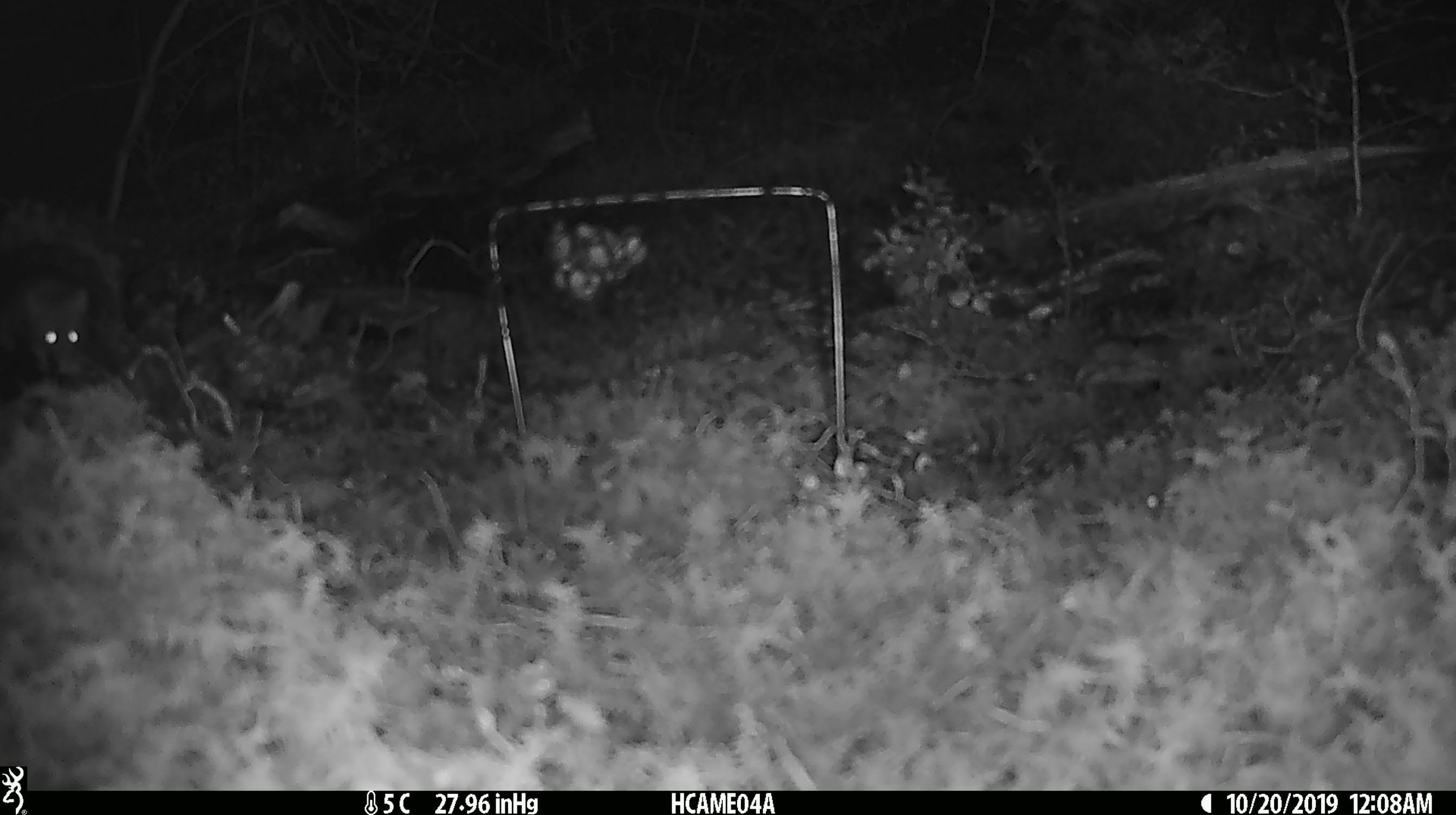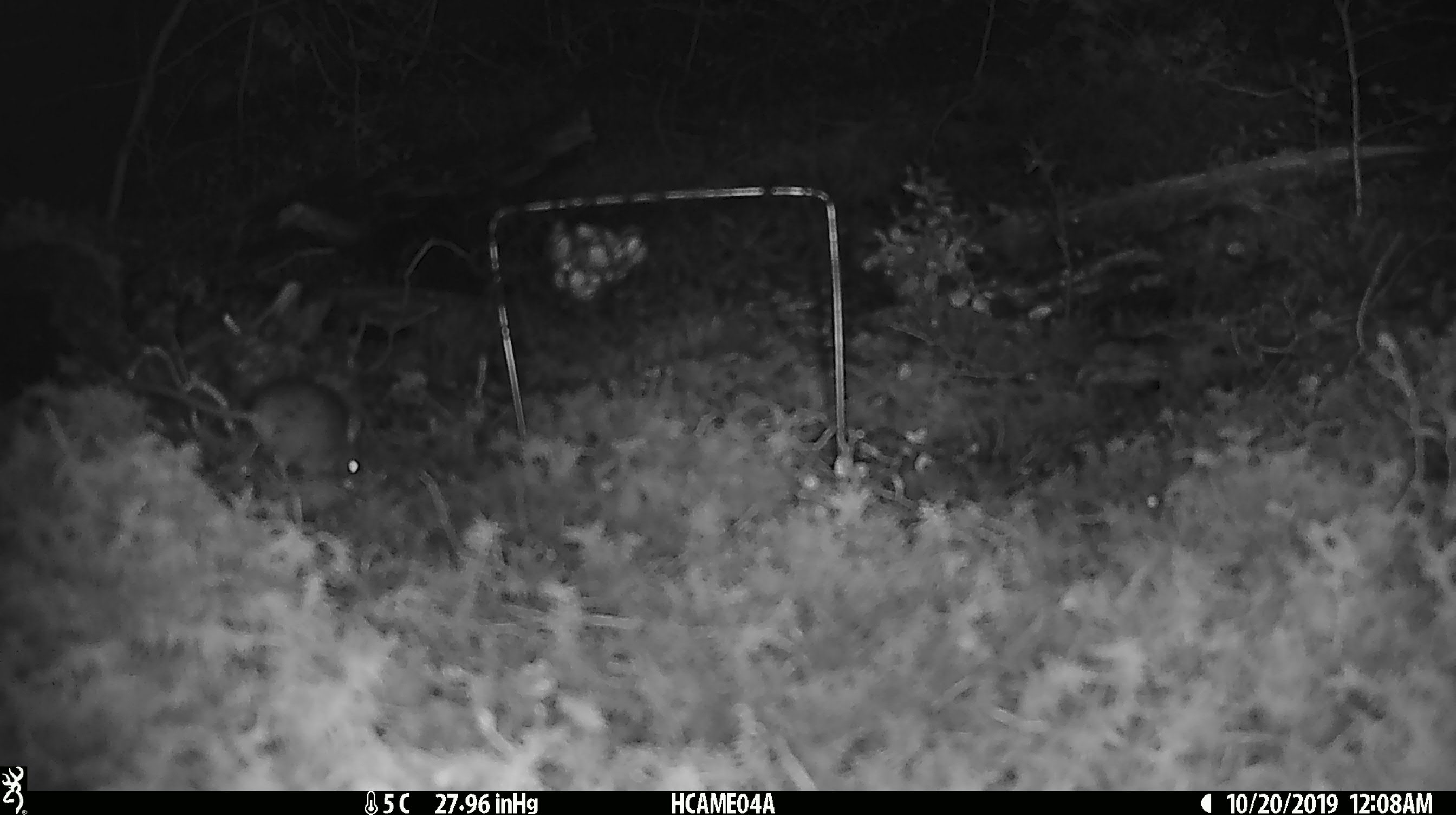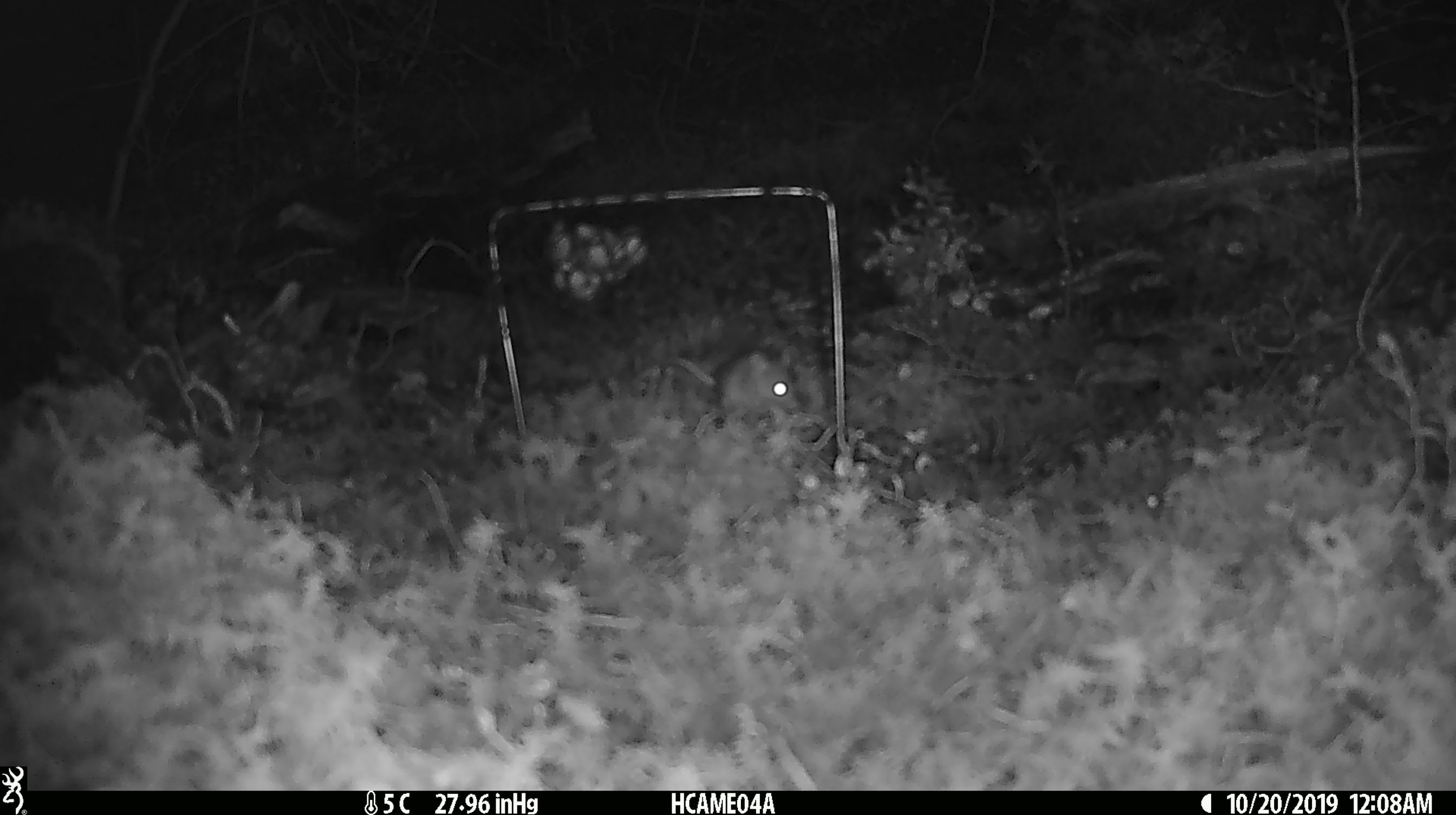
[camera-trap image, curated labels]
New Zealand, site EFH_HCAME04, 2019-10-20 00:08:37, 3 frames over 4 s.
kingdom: Animalia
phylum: Chordata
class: Mammalia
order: Rodentia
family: Muridae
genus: Mus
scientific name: Mus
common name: mouse